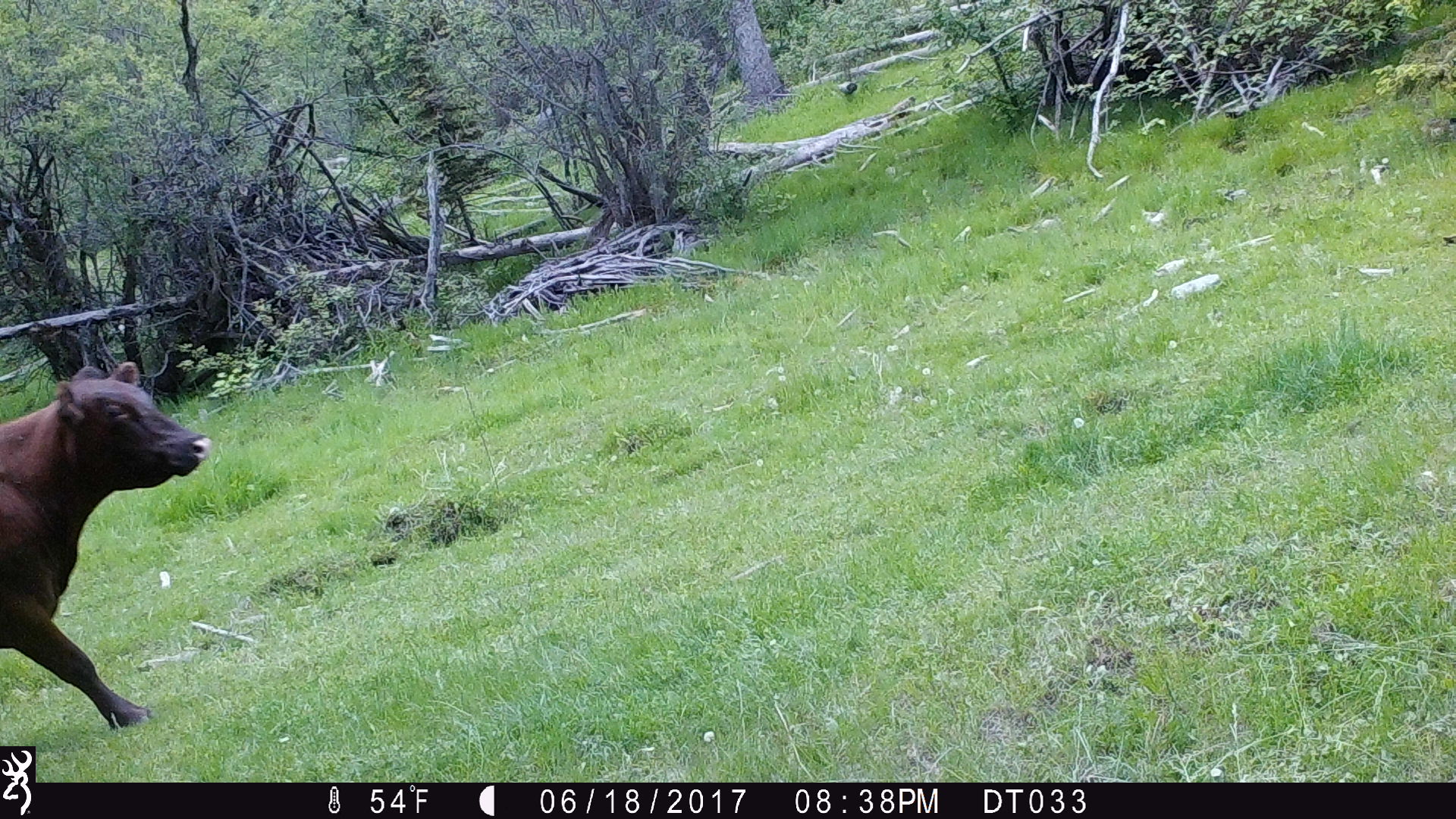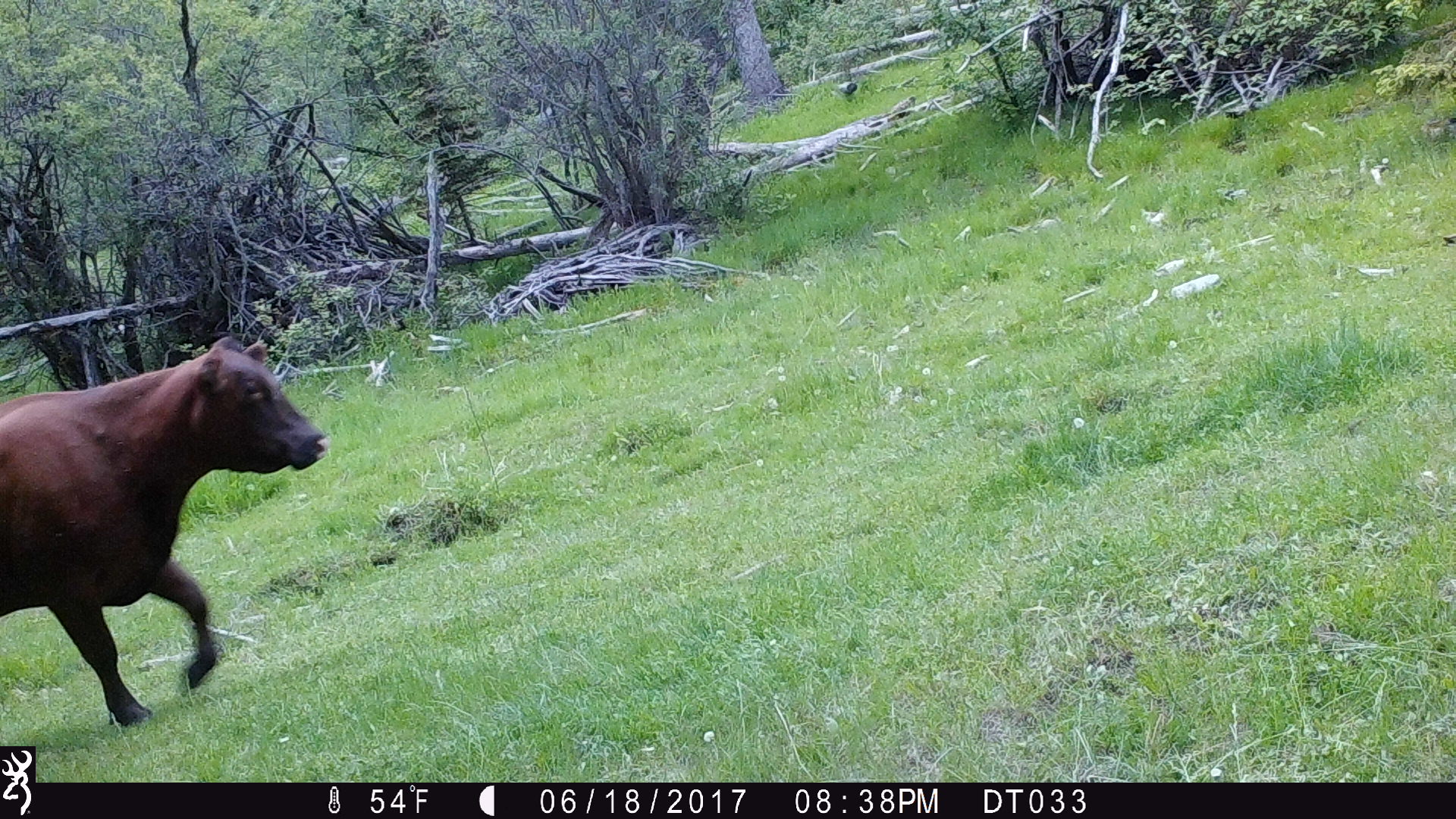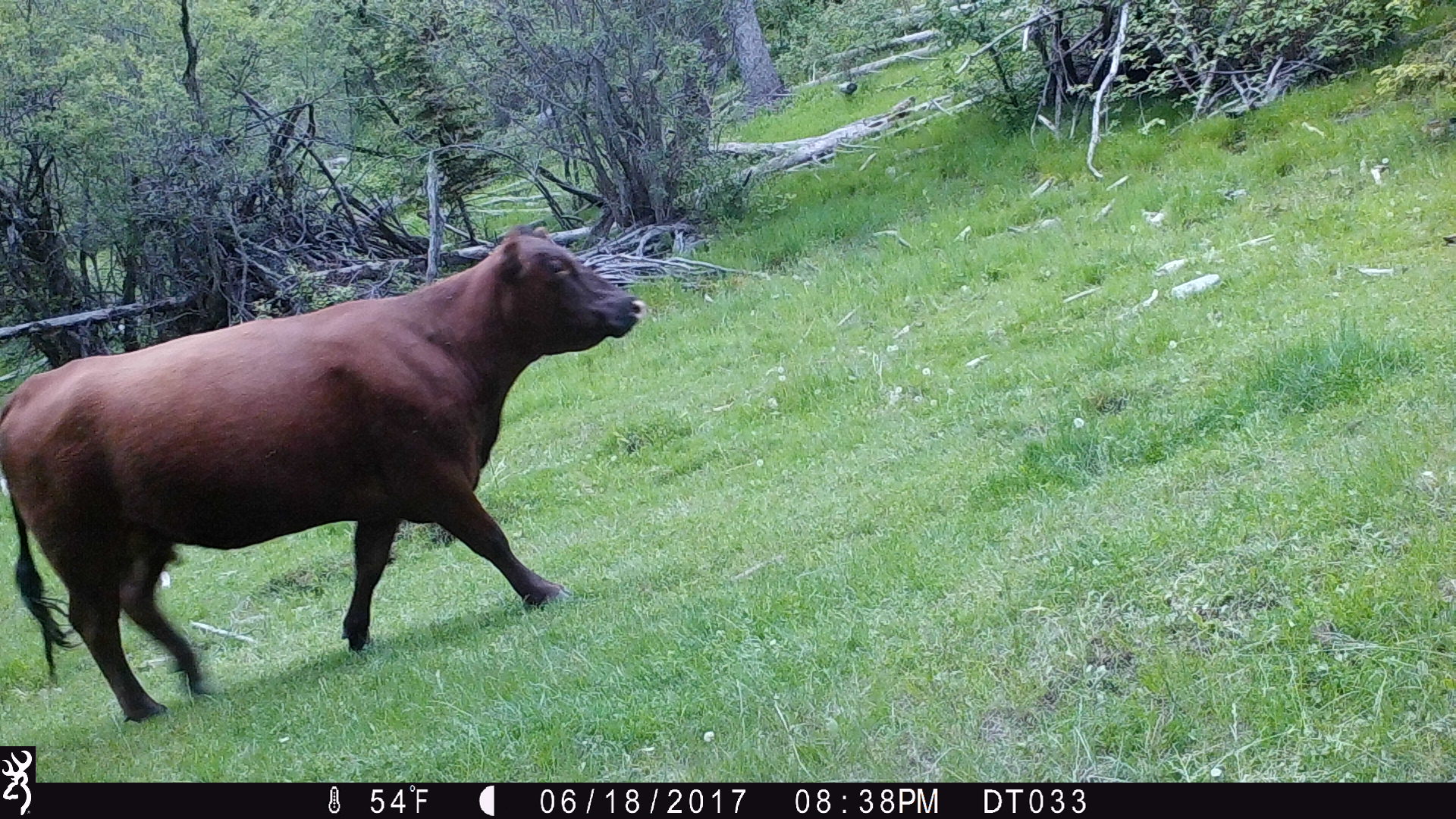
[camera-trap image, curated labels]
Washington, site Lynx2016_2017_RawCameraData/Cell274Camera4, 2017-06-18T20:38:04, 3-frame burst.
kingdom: Animalia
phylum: Chordata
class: Mammalia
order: Artiodactyla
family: Bovidae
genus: Bos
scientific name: Bos taurus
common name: domestic cattle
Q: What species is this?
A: Domestic cattle (Bos taurus).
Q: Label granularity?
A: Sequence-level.